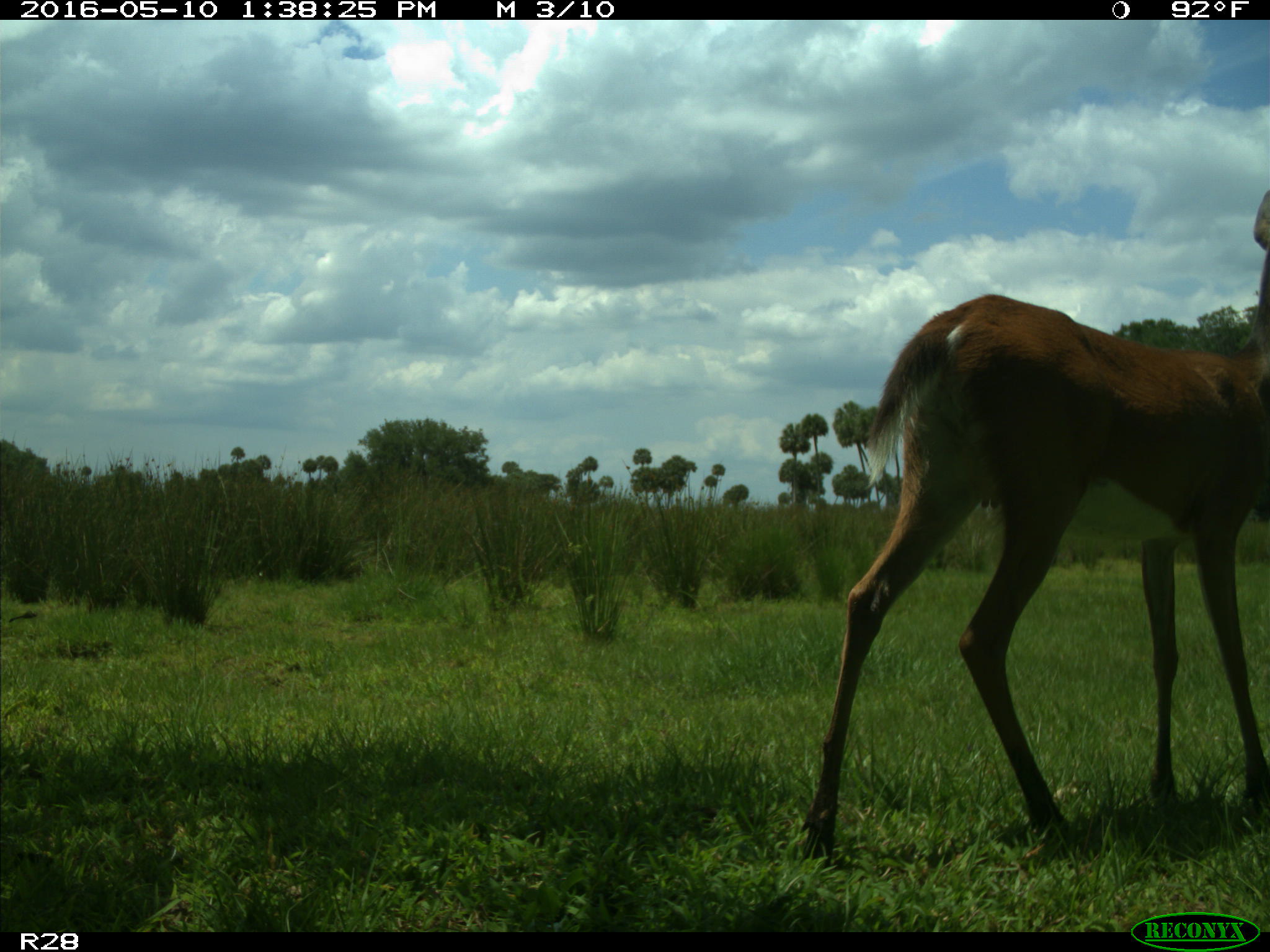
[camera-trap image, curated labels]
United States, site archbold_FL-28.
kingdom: Animalia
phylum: Chordata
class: Mammalia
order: Artiodactyla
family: Cervidae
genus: Odocoileus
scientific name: Odocoileus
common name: deer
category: unidentified deer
Unidentified deer (deer) (Odocoileus).